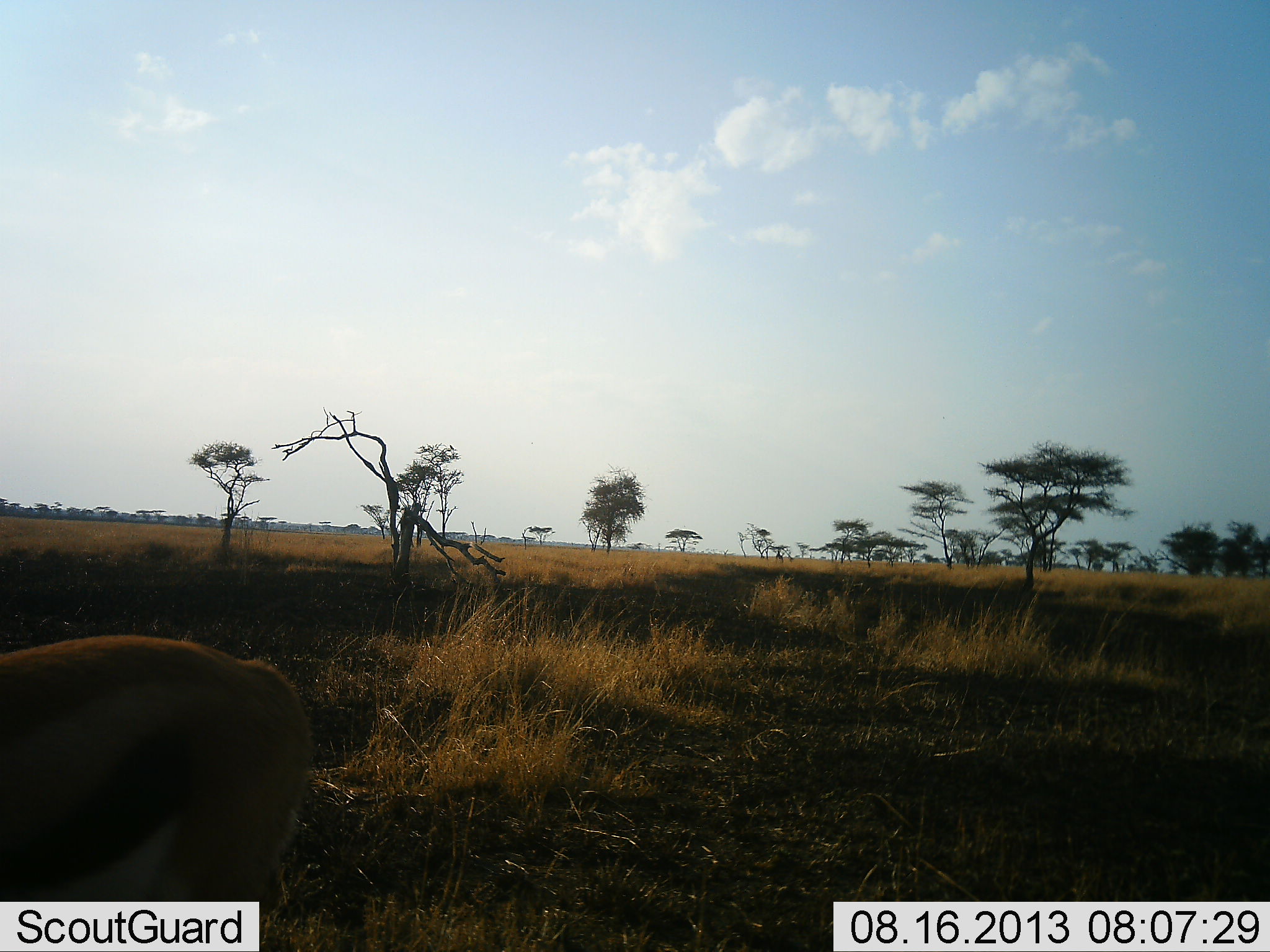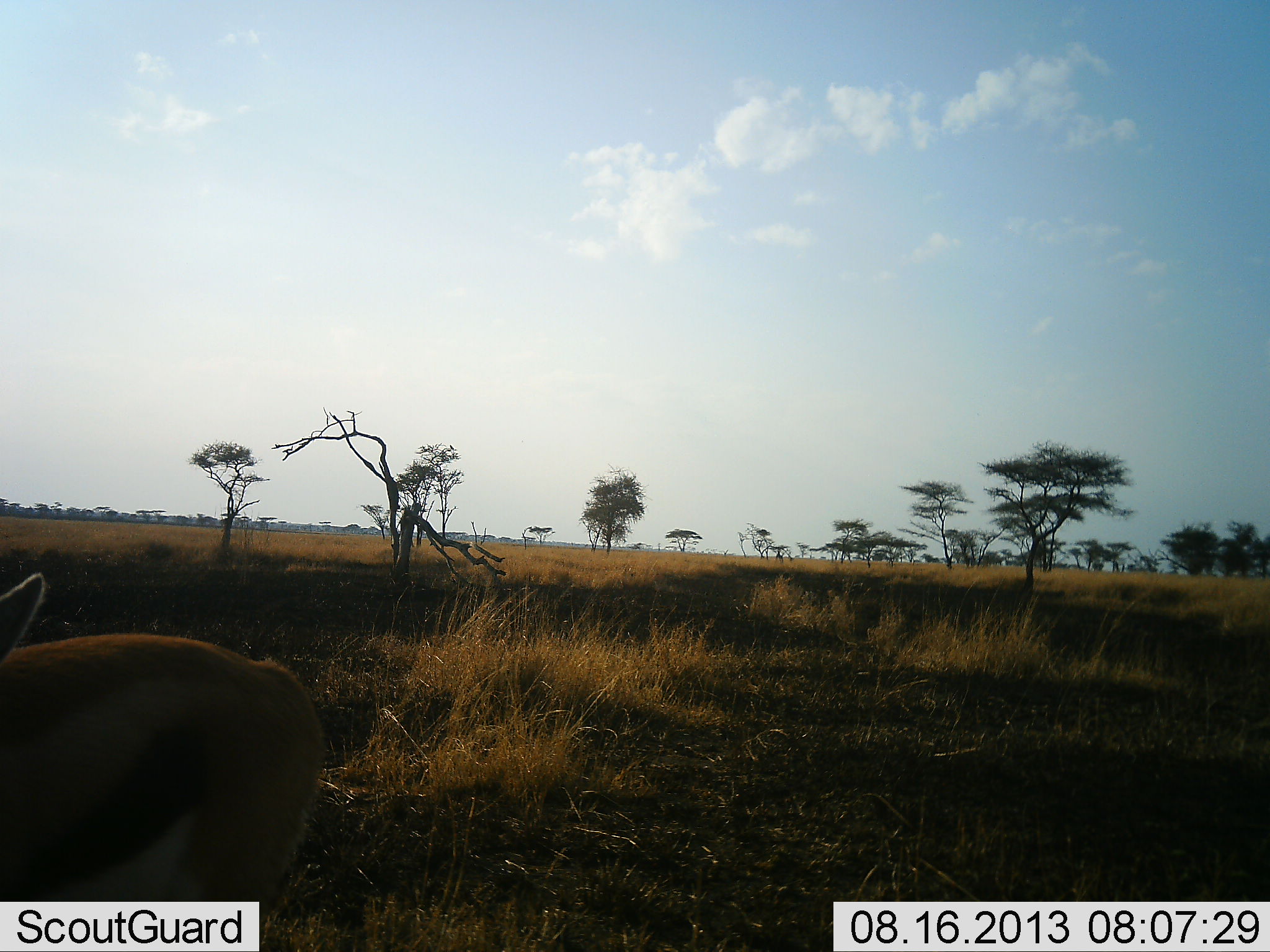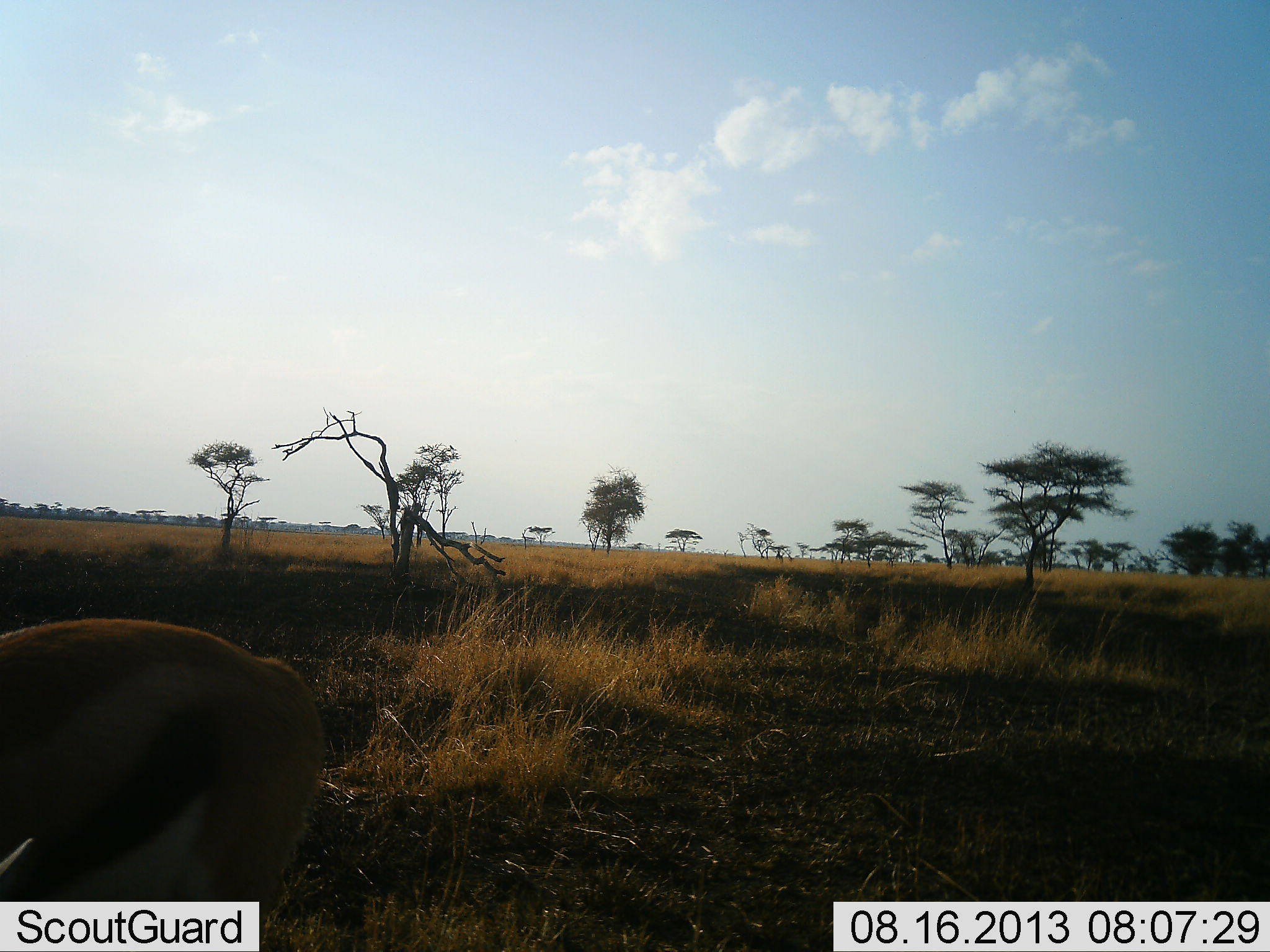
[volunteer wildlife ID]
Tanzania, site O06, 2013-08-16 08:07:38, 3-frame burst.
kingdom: Animalia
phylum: Chordata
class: Mammalia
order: Artiodactyla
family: Bovidae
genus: Eudorcas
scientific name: Eudorcas thomsonii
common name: thomson's gazelle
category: gazellethomsons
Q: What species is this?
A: Gazellethomsons (thomson's gazelle) (Eudorcas thomsonii).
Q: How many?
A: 1.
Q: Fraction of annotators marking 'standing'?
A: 65%.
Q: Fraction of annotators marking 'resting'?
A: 0%.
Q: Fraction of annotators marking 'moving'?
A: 12%.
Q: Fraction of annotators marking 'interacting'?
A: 0%.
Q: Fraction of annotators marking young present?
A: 0%.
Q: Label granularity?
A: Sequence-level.